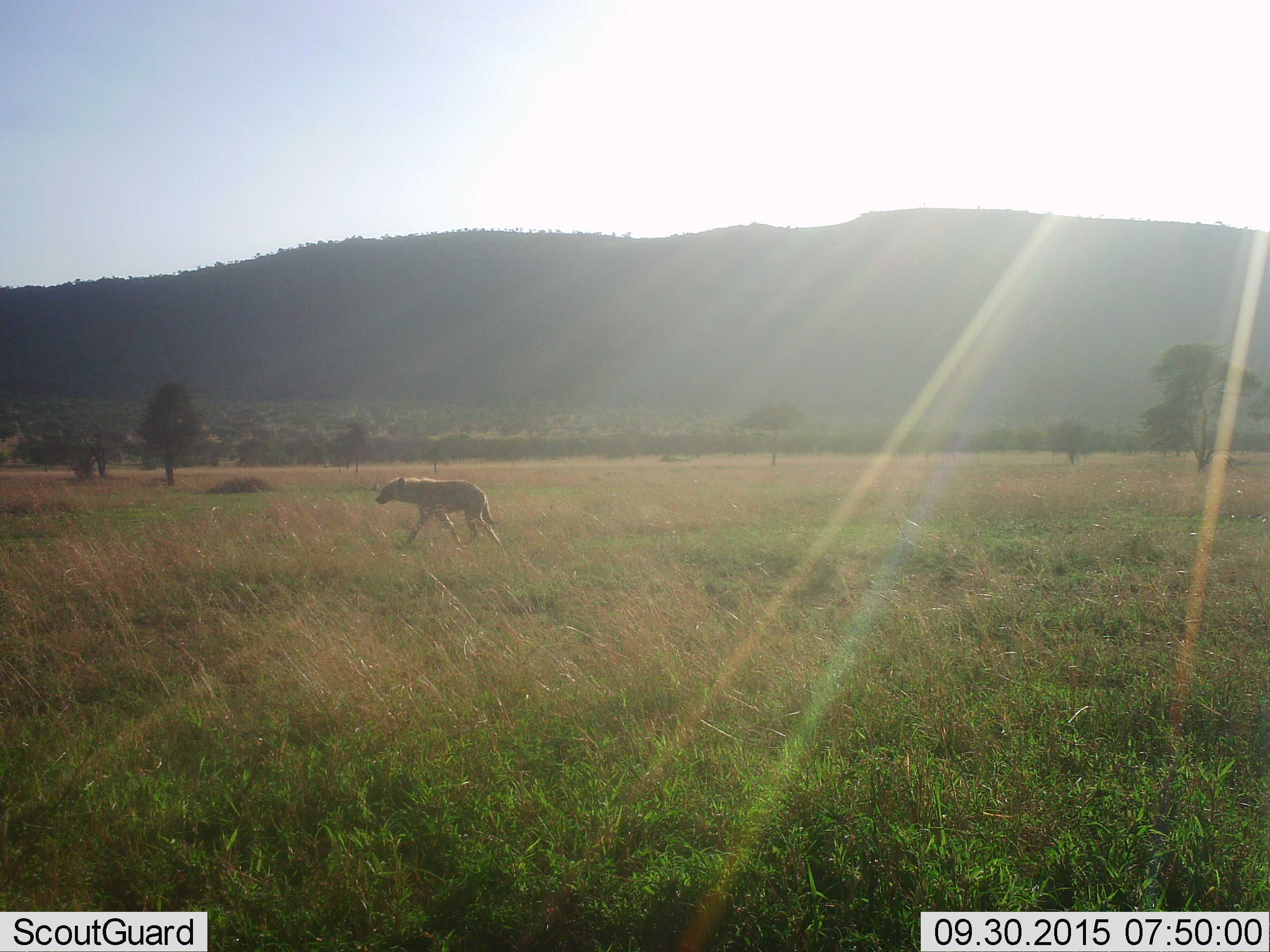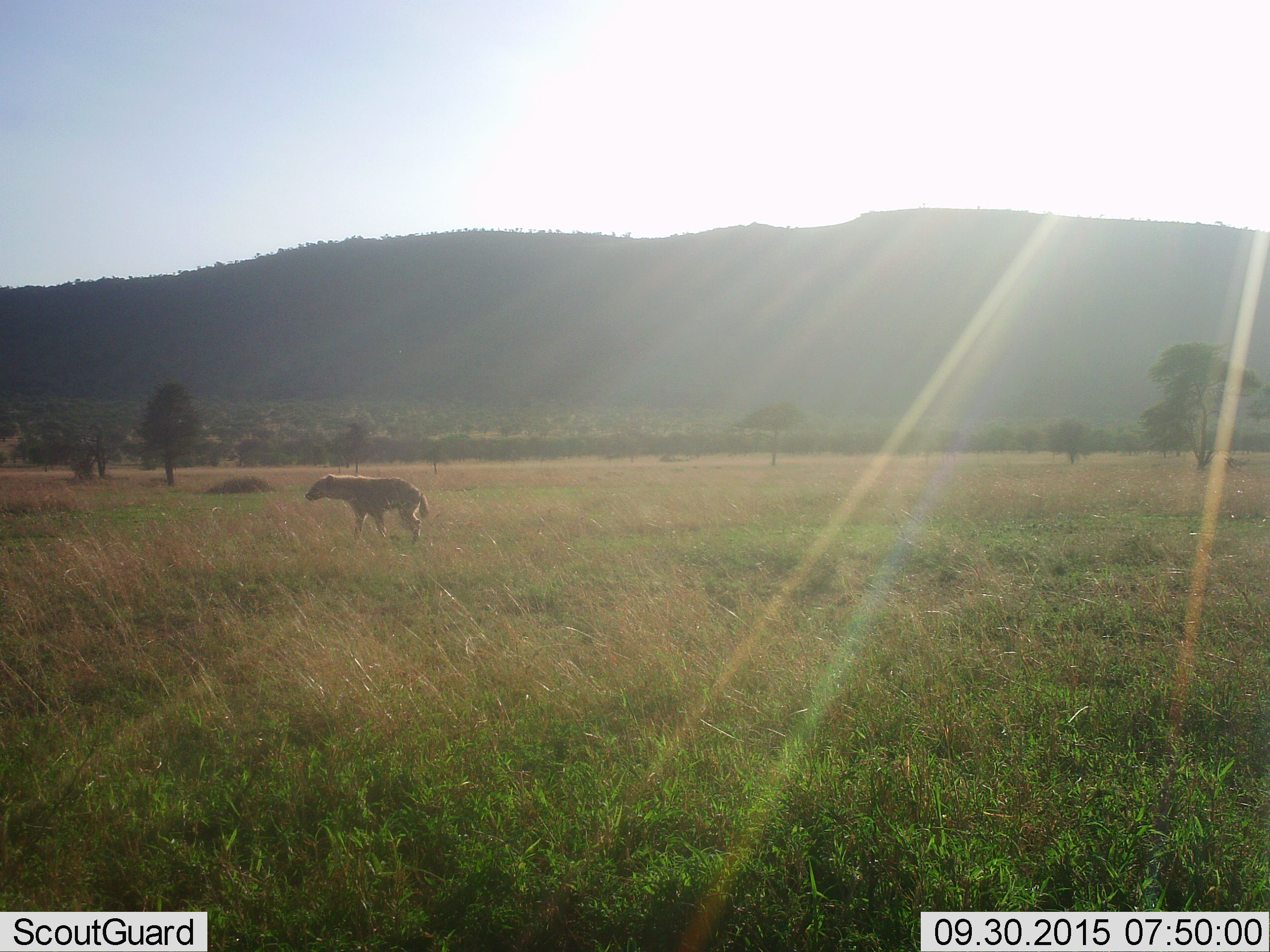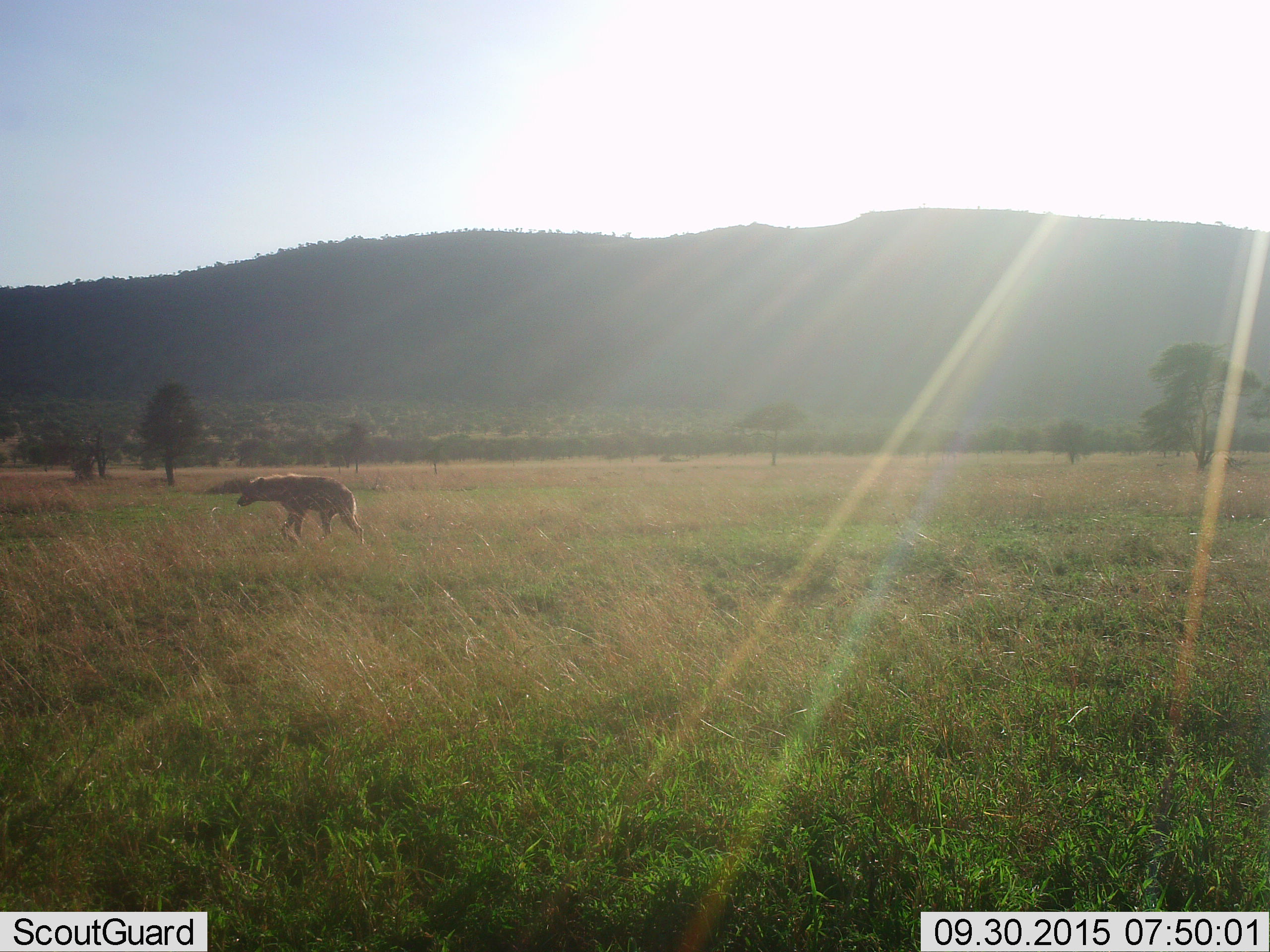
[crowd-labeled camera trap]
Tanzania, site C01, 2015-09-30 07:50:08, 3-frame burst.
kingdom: Animalia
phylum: Chordata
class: Mammalia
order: Carnivora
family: Hyaenidae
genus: Crocuta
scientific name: Crocuta crocuta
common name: spotted hyena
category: hyenaspotted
Hyenaspotted (spotted hyena) (Crocuta crocuta), count 1. Behavior (volunteer vote fractions): standing 6%, resting 0%, moving 94%, interacting 0%. Young present (vote fraction): 0%. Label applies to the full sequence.